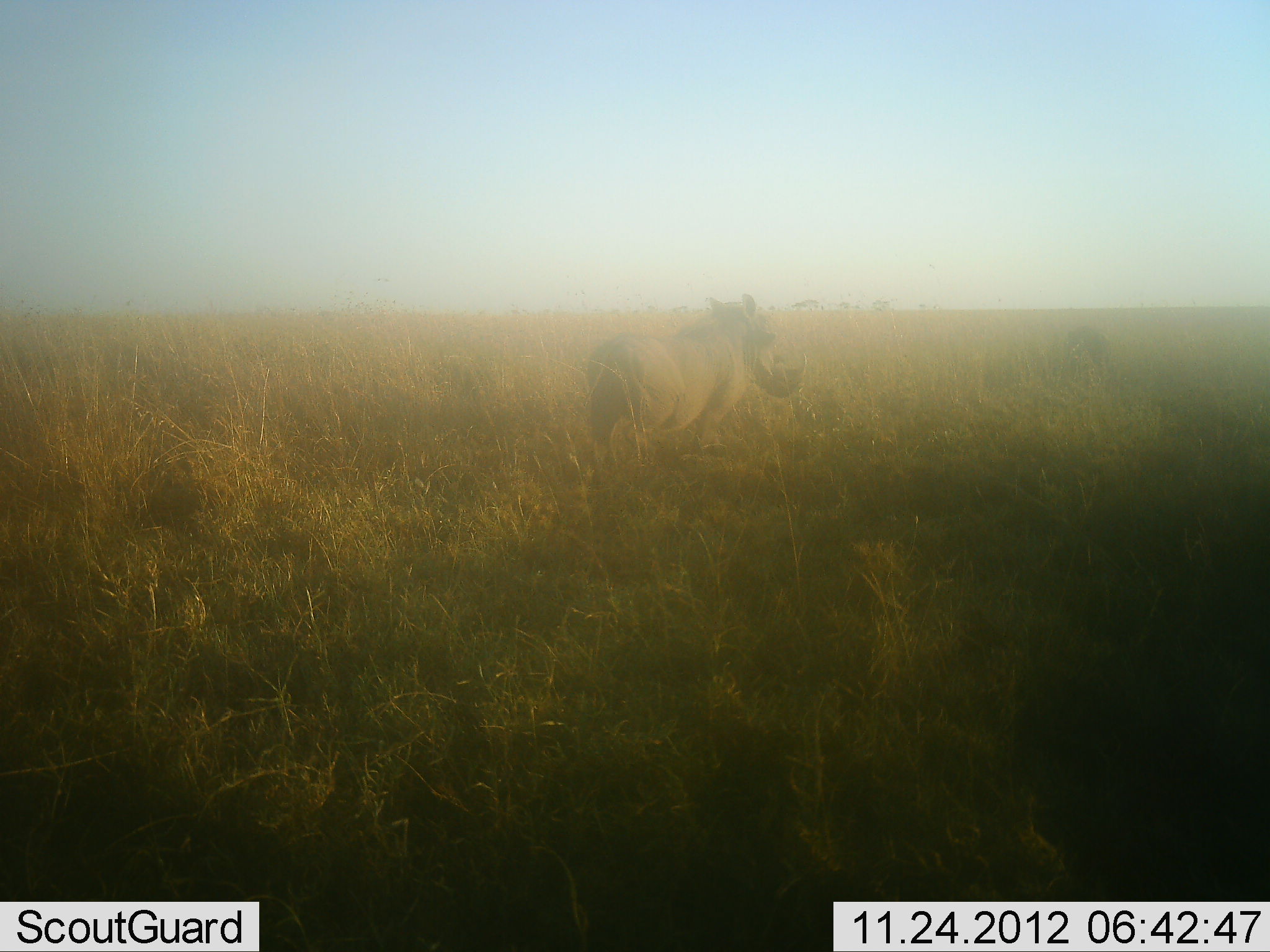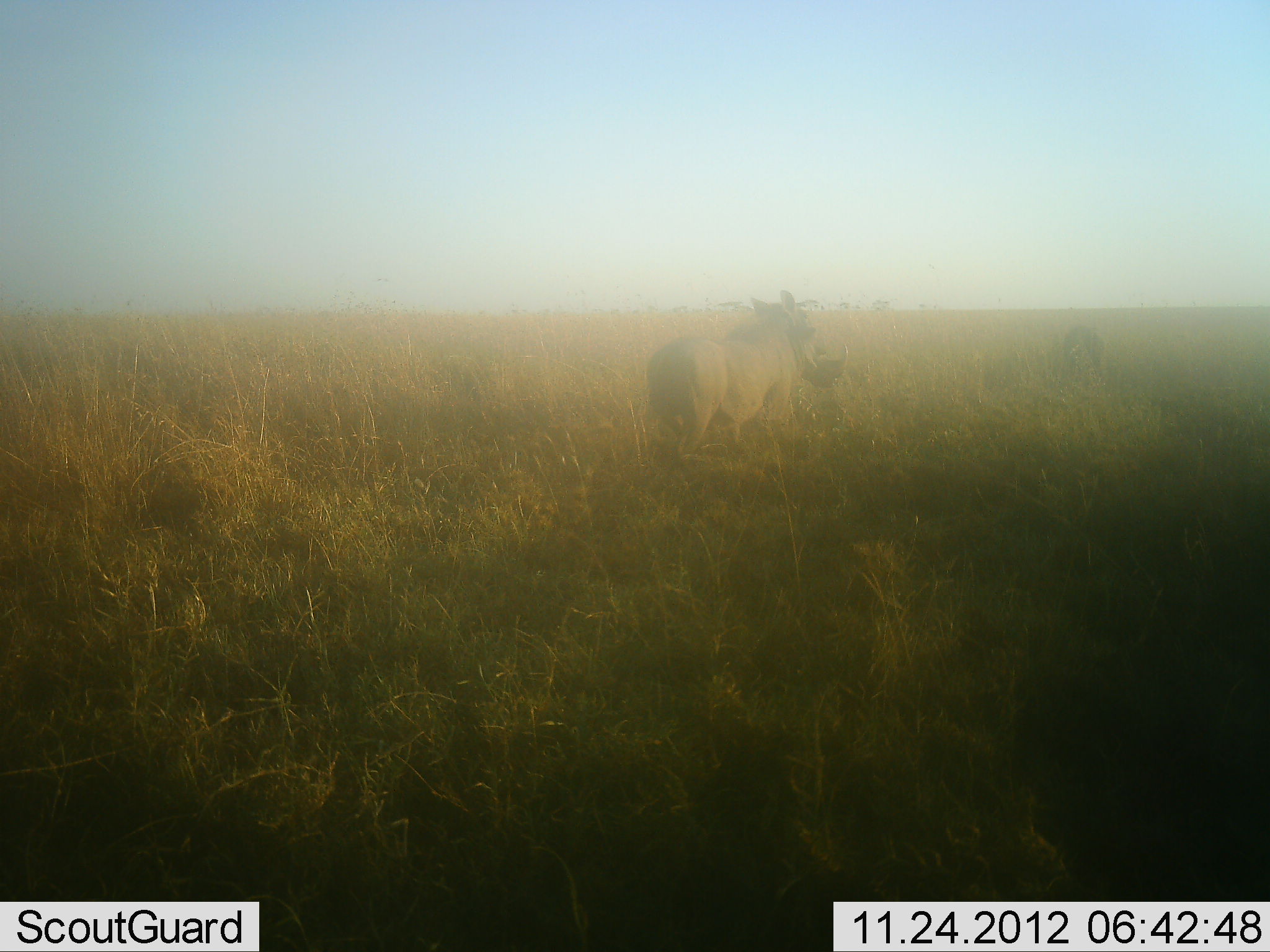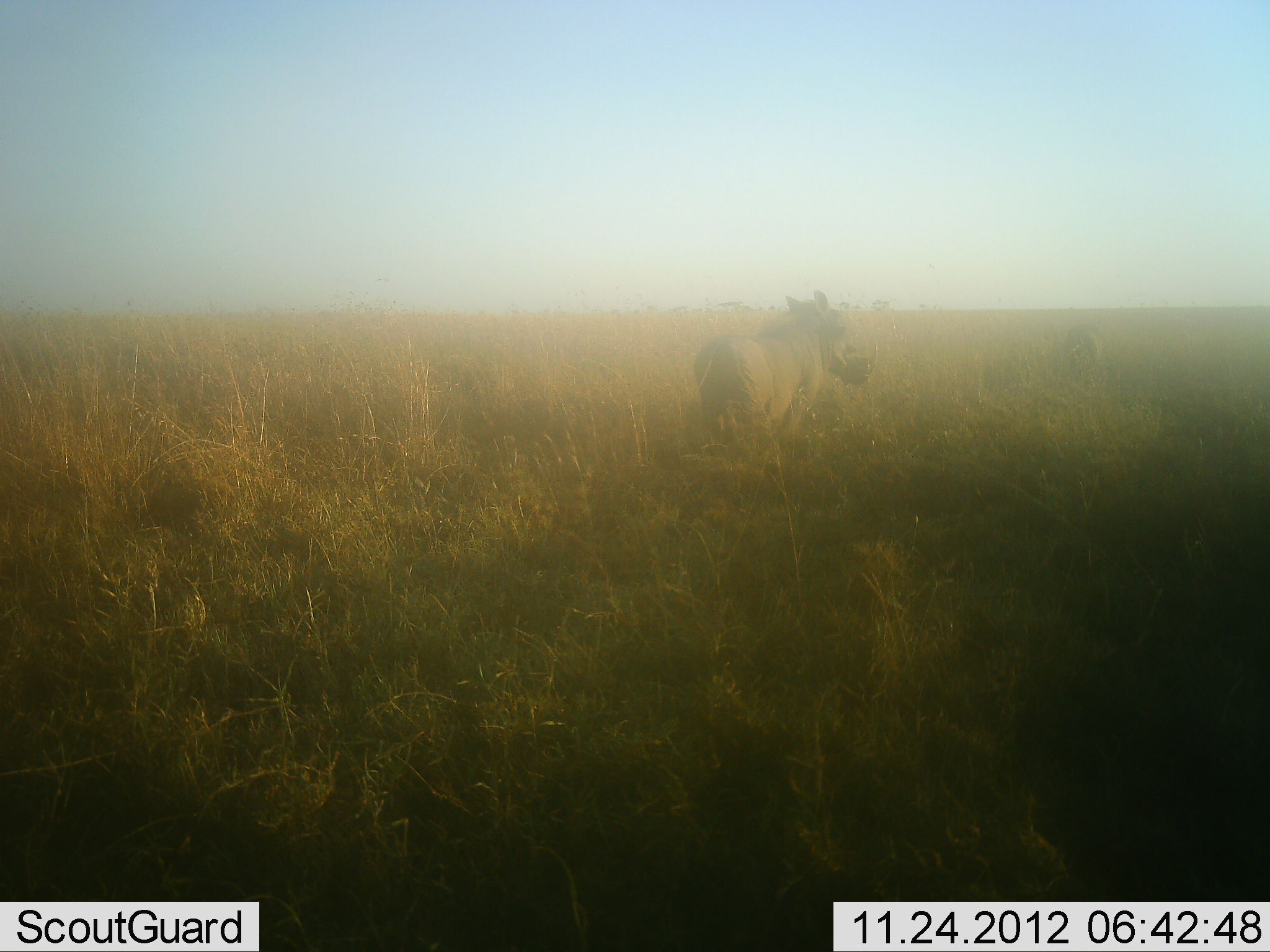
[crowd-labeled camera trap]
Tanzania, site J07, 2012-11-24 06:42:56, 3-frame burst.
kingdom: Animalia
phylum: Chordata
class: Mammalia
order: Artiodactyla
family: Suidae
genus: Phacochoerus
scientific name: Phacochoerus africanus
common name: warthog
Warthog (Phacochoerus africanus), count 2. Behavior (volunteer vote fractions): standing 17%, resting 0%, moving 94%, interacting 0%. Young present (vote fraction): 0%. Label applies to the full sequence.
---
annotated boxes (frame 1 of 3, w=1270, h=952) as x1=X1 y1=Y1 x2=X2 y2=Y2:
animal: x1=586 y1=291 x2=808 y2=489; x1=1062 y1=324 x2=1116 y2=377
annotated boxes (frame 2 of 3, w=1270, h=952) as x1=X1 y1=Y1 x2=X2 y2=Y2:
animal: x1=646 y1=289 x2=848 y2=471; x1=1062 y1=324 x2=1108 y2=378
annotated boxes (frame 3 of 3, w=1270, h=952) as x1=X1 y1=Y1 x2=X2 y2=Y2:
animal: x1=679 y1=289 x2=879 y2=461; x1=1062 y1=322 x2=1101 y2=372